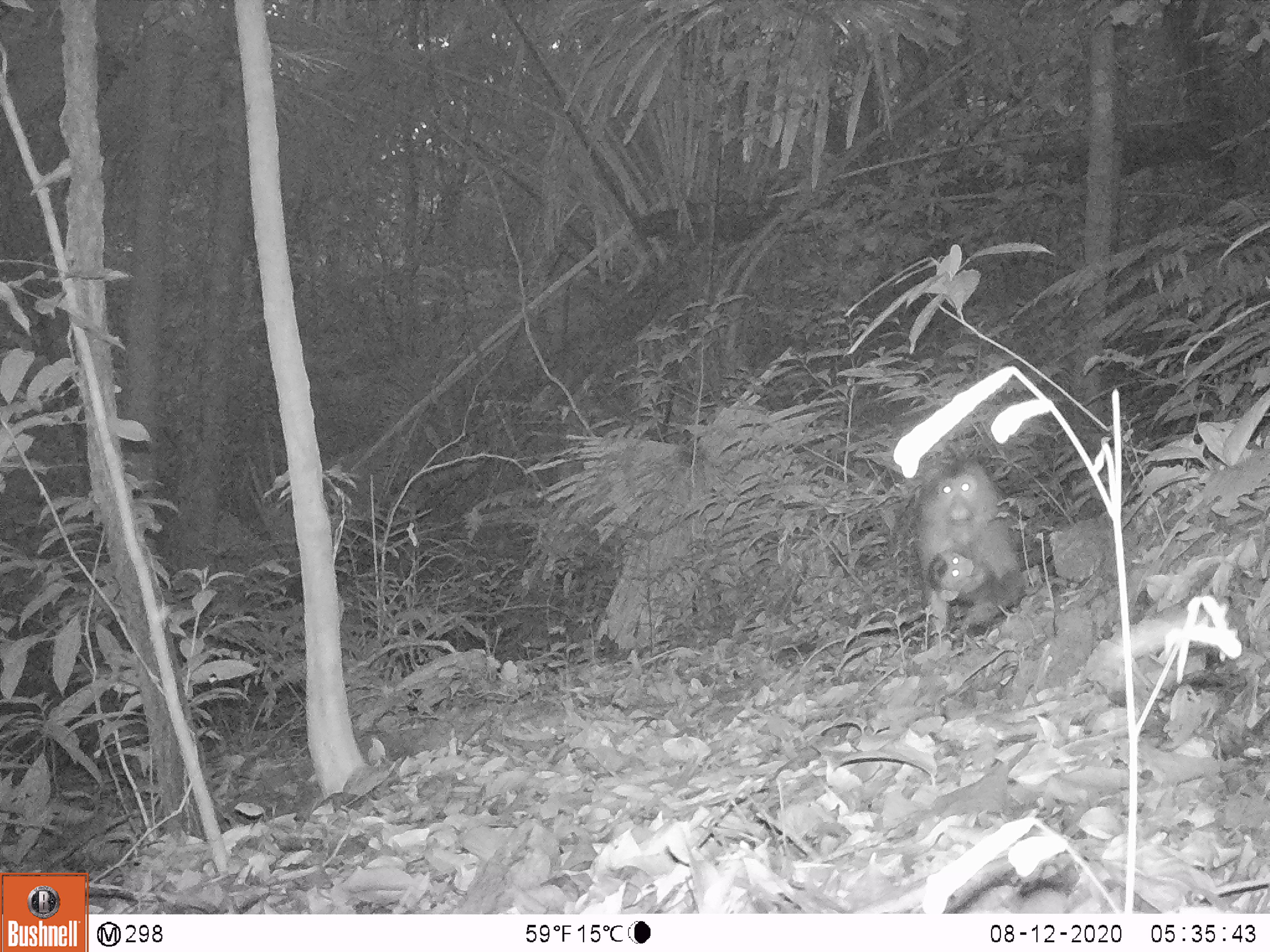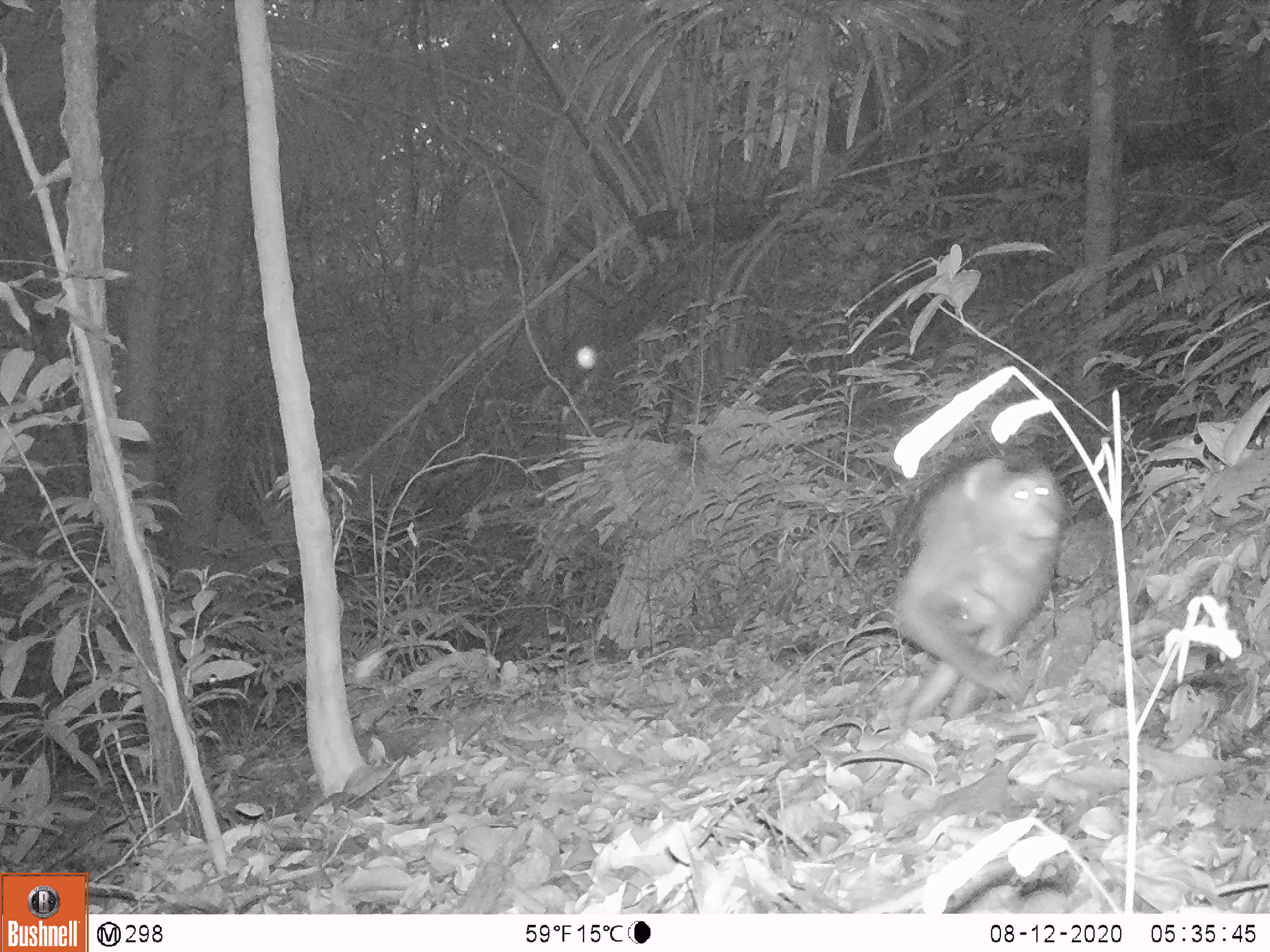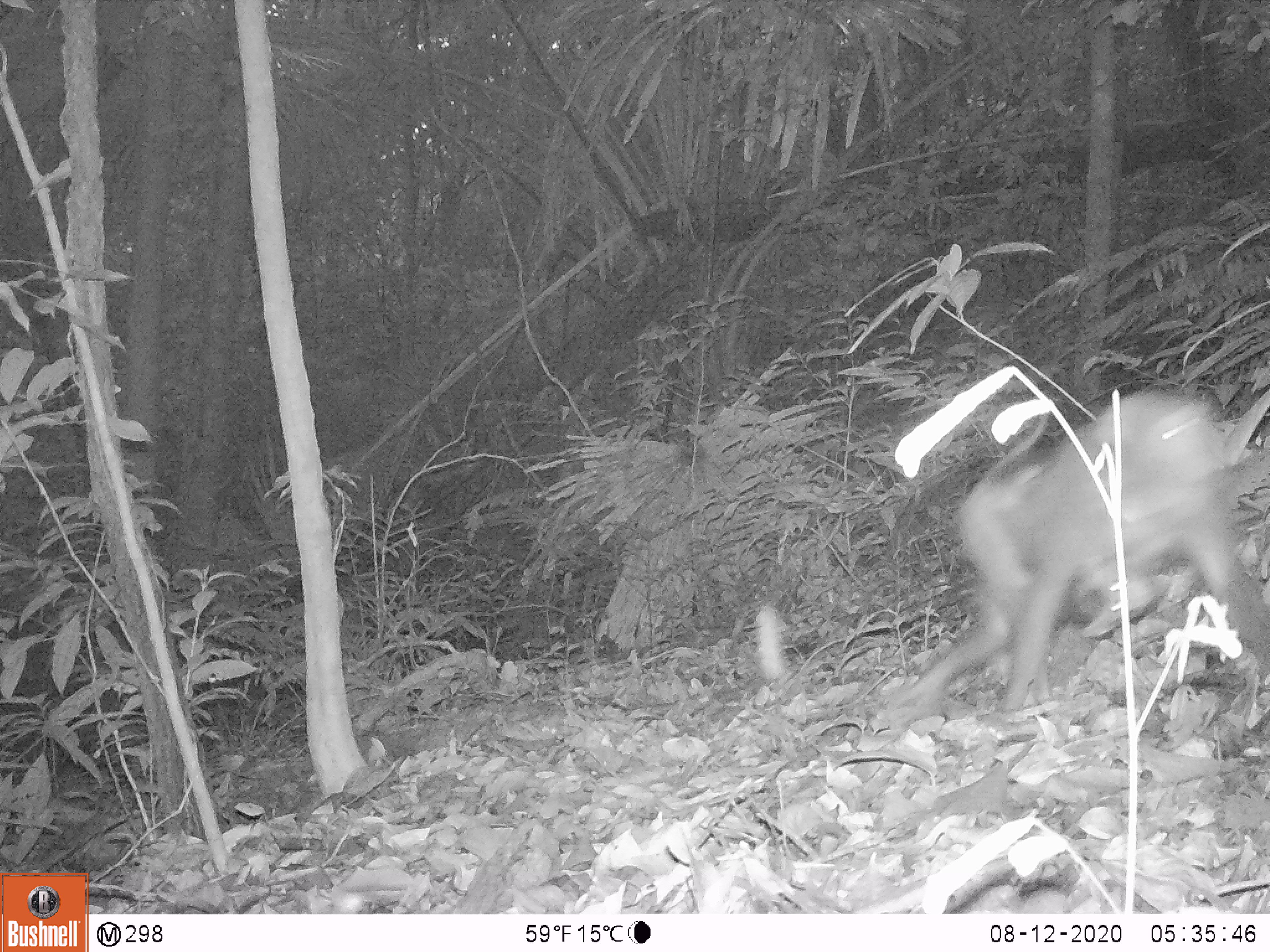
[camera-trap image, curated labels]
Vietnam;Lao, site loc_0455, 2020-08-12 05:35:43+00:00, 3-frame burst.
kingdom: Animalia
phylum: Chordata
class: Mammalia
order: Primates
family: Cercopithecidae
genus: Macaca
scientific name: Macaca nemestrina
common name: pig-tailed macaque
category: pig tailed macaque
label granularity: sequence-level